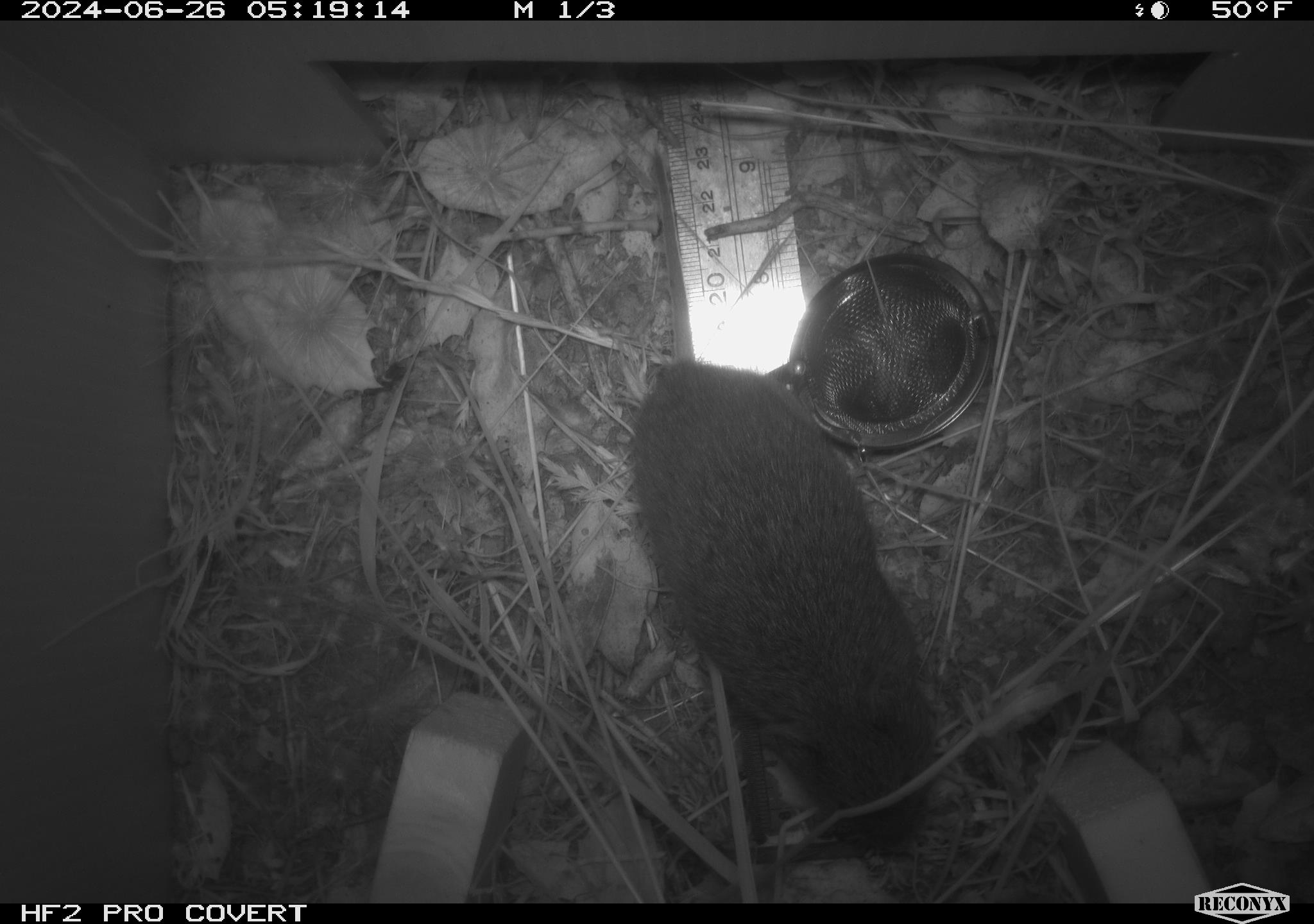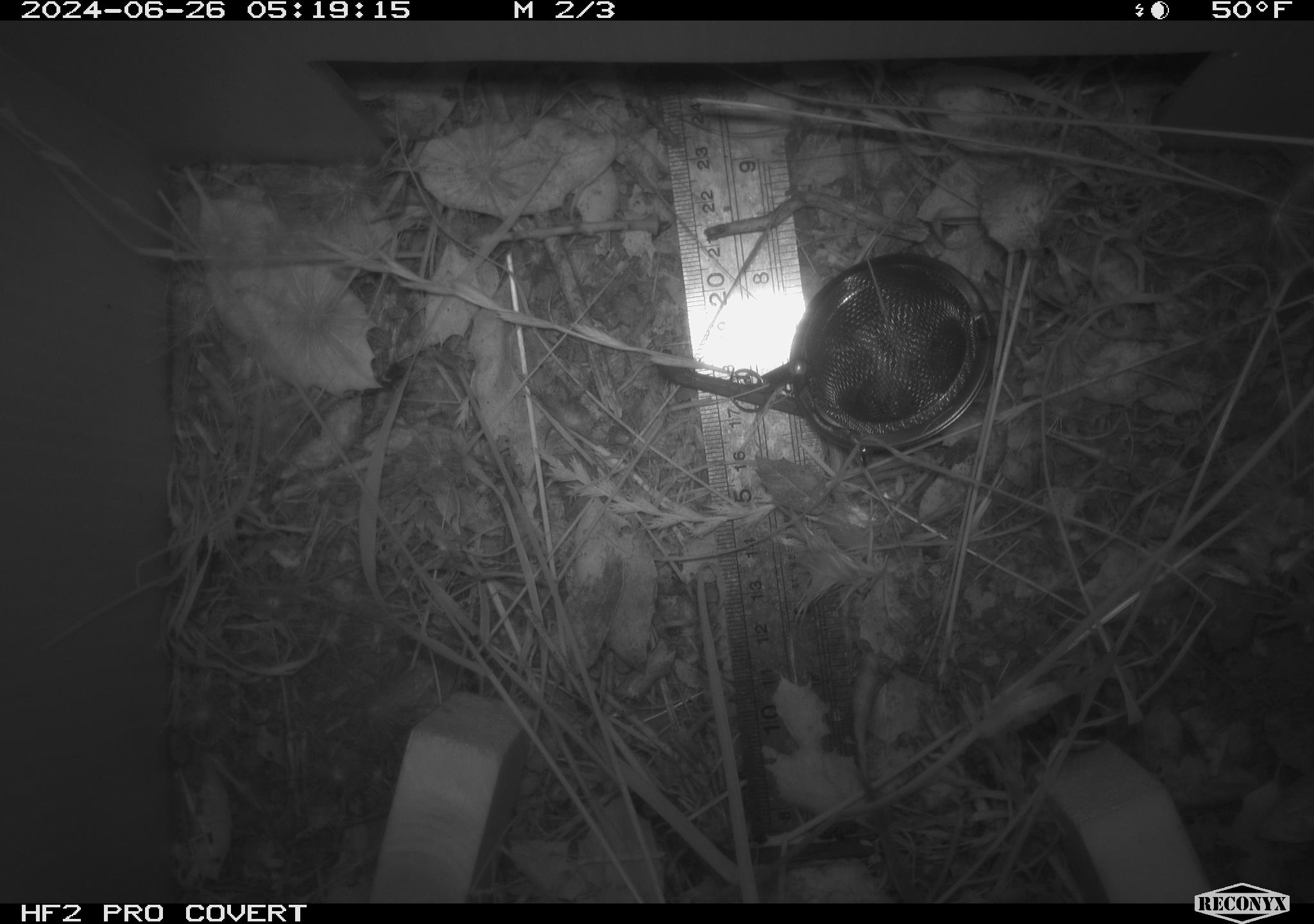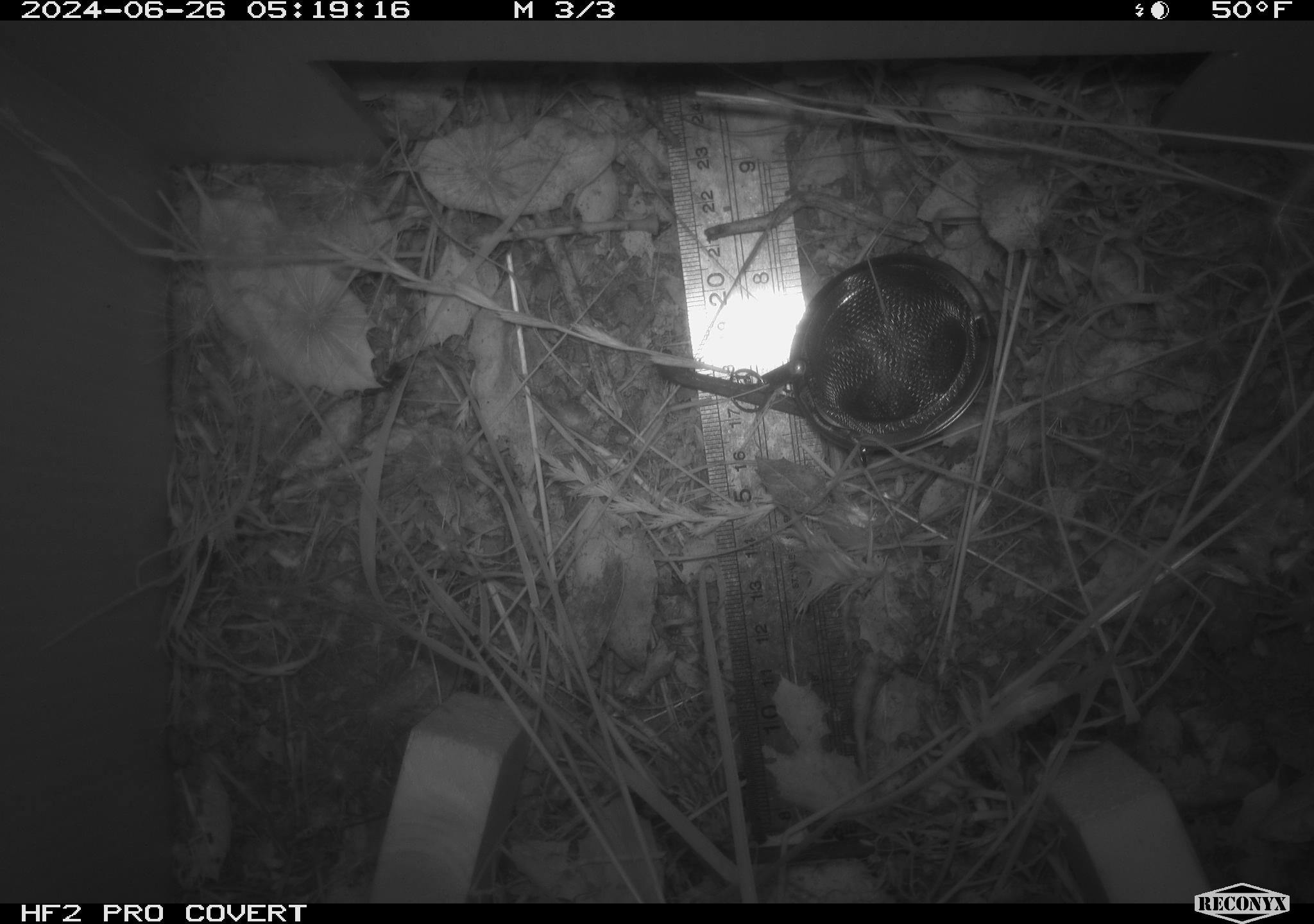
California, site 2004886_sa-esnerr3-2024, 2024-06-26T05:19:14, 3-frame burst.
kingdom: Animalia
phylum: Chordata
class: Mammalia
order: Rodentia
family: Cricetidae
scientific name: Cricetidae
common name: hamsters, voles, lemmings, and allies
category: cricetidae family